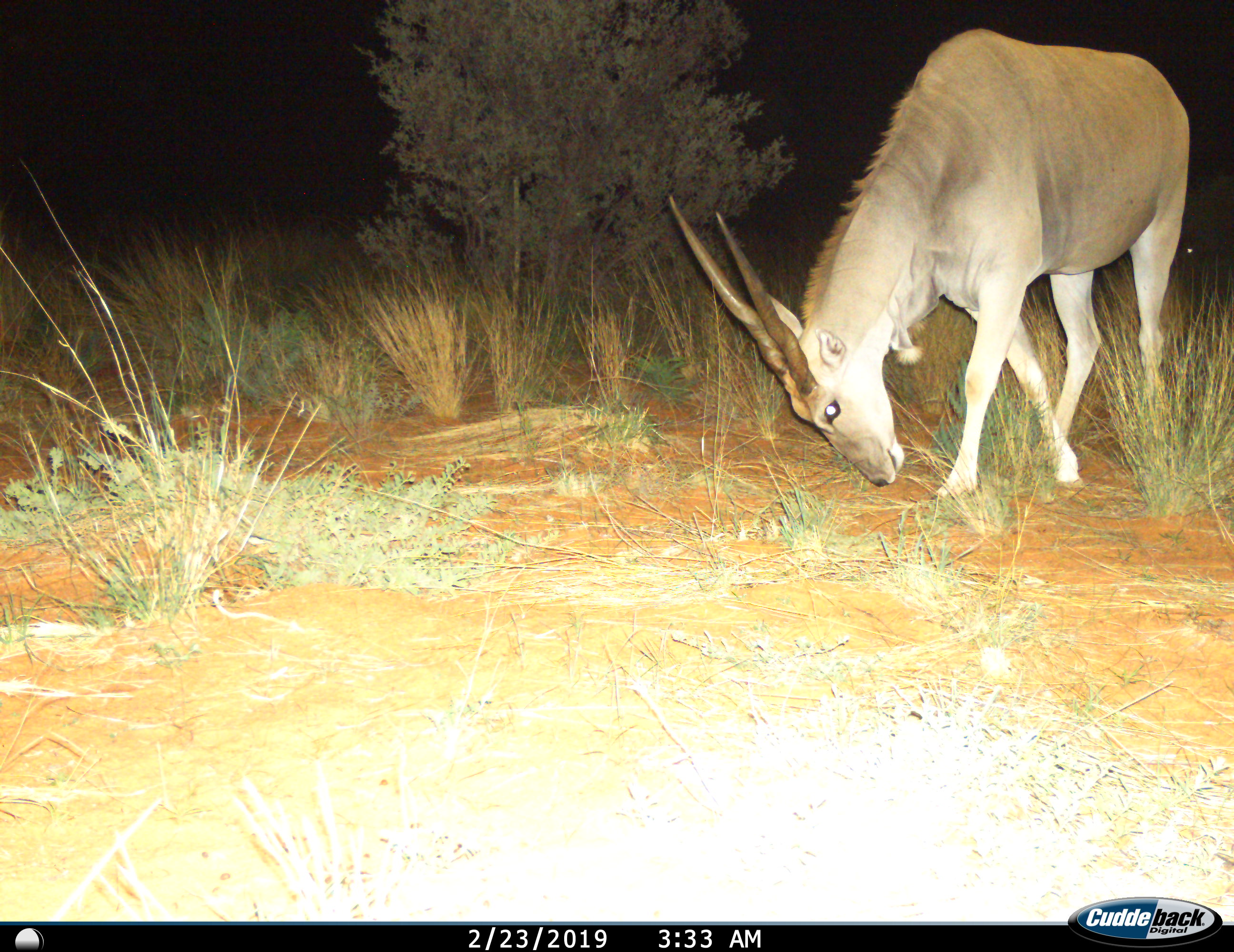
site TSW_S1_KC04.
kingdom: Animalia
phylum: Chordata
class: Mammalia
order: Artiodactyla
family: Bovidae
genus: Tragelaphus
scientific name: Tragelaphus oryx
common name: eland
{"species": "eland (Tragelaphus oryx)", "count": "1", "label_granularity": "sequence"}